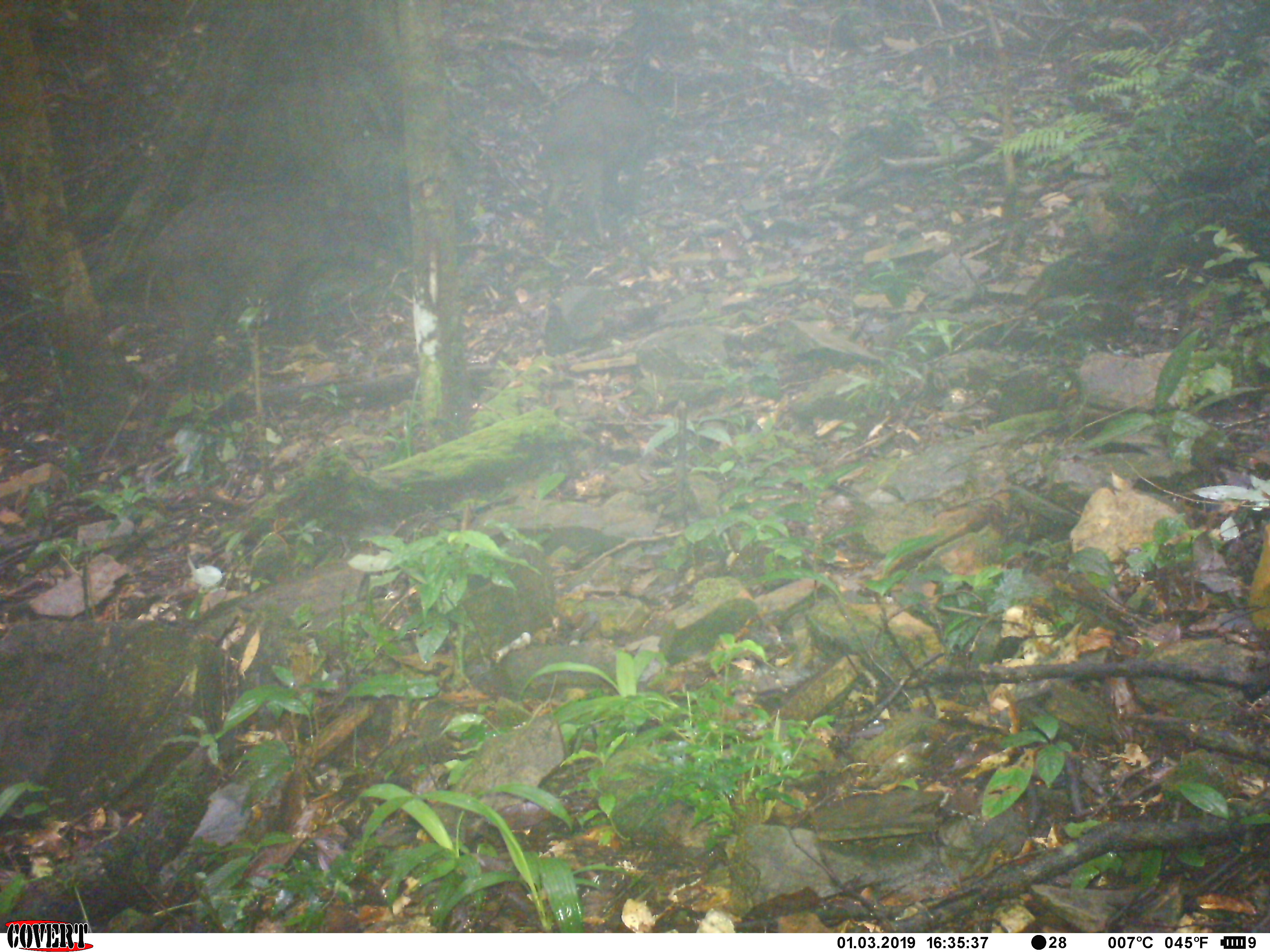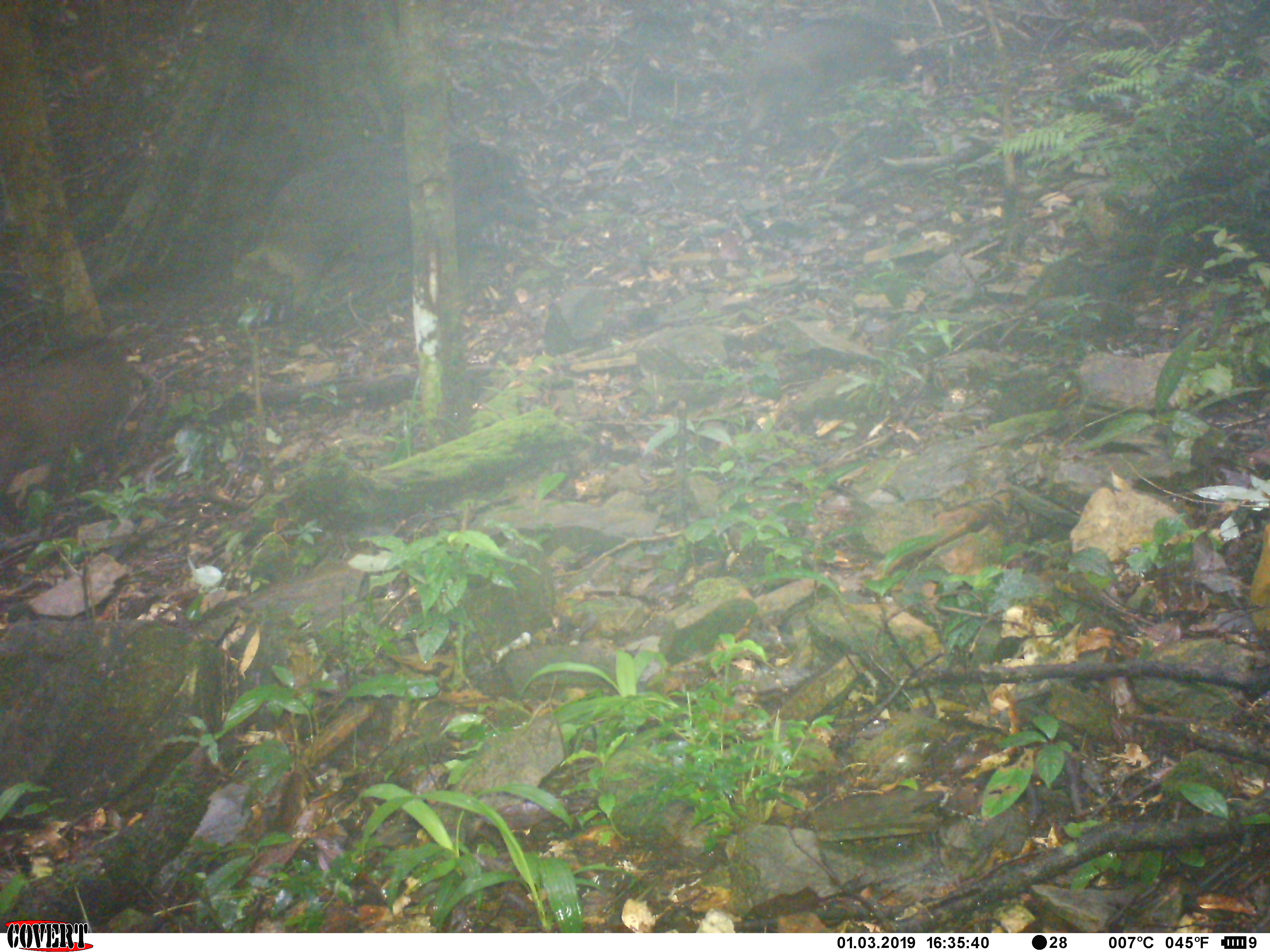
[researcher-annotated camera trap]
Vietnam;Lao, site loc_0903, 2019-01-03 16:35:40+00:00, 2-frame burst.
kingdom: Animalia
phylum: Chordata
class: Mammalia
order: Artiodactyla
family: Suidae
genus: Sus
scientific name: Sus scrofa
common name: eurasian wild pig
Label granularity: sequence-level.